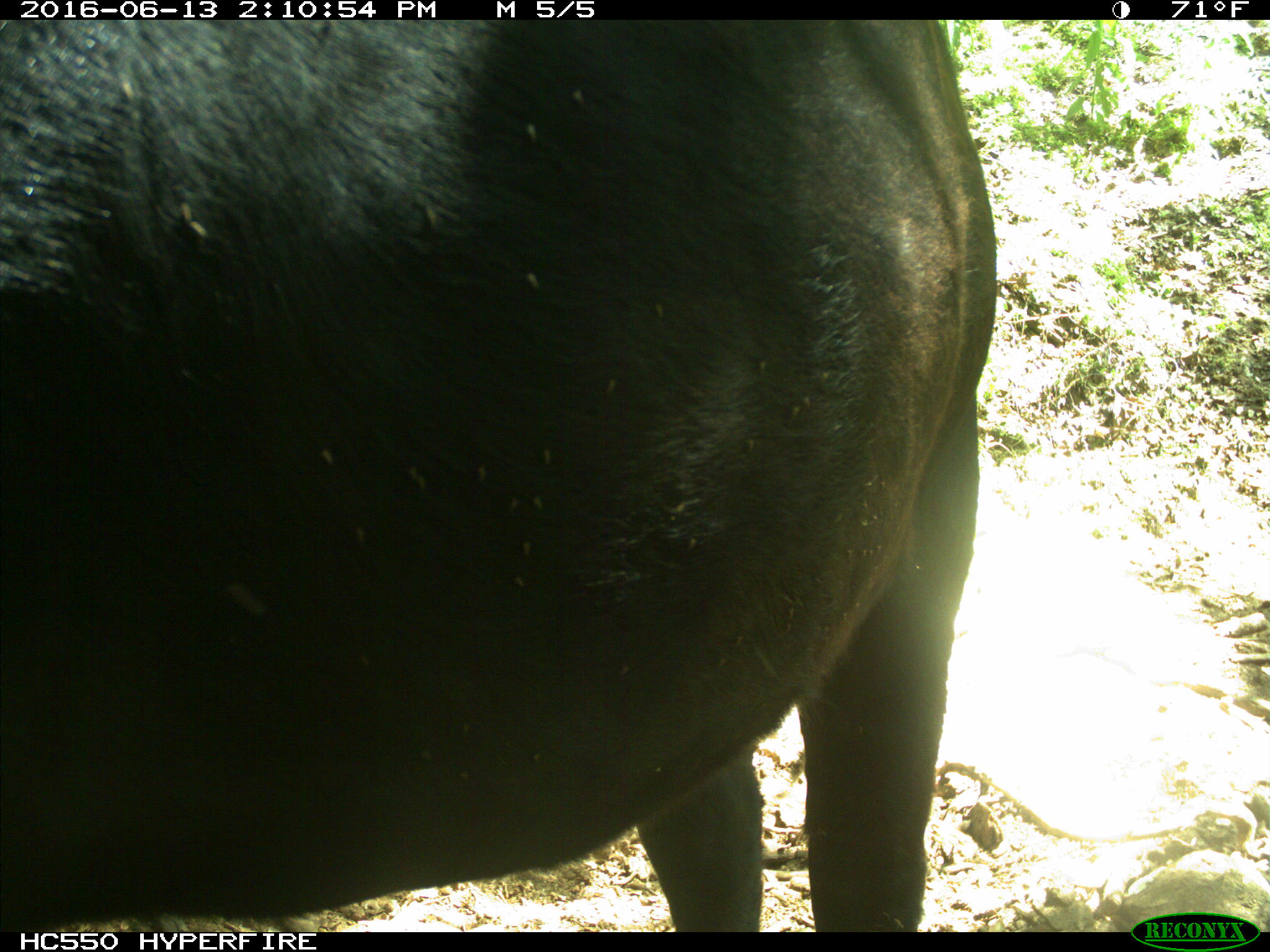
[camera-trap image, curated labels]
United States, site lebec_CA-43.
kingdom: Animalia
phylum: Chordata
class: Mammalia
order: Artiodactyla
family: Bovidae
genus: Bos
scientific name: Bos taurus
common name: domestic cow